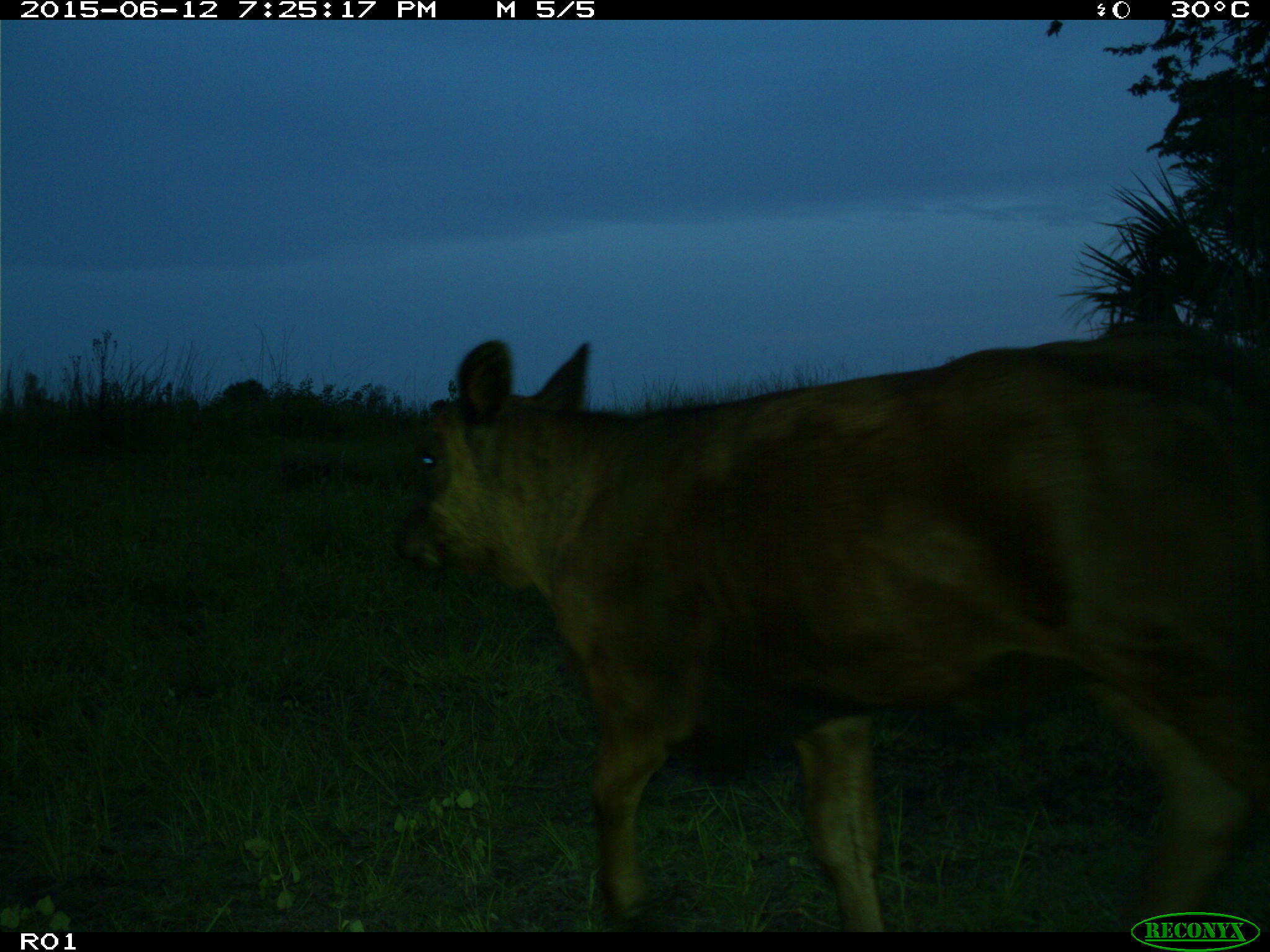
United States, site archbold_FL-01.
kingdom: Animalia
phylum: Chordata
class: Mammalia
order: Artiodactyla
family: Bovidae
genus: Bos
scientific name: Bos taurus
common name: domestic cow